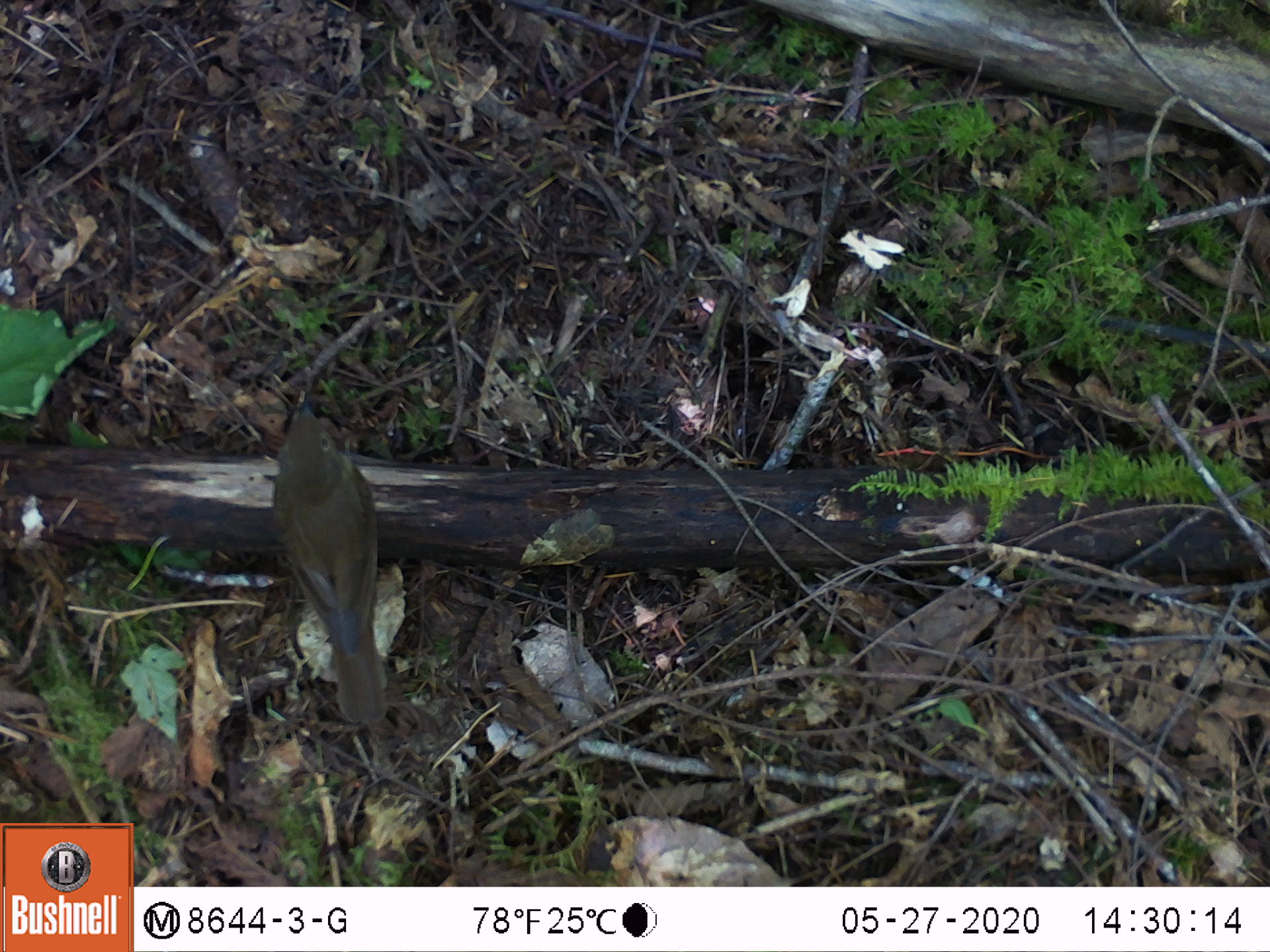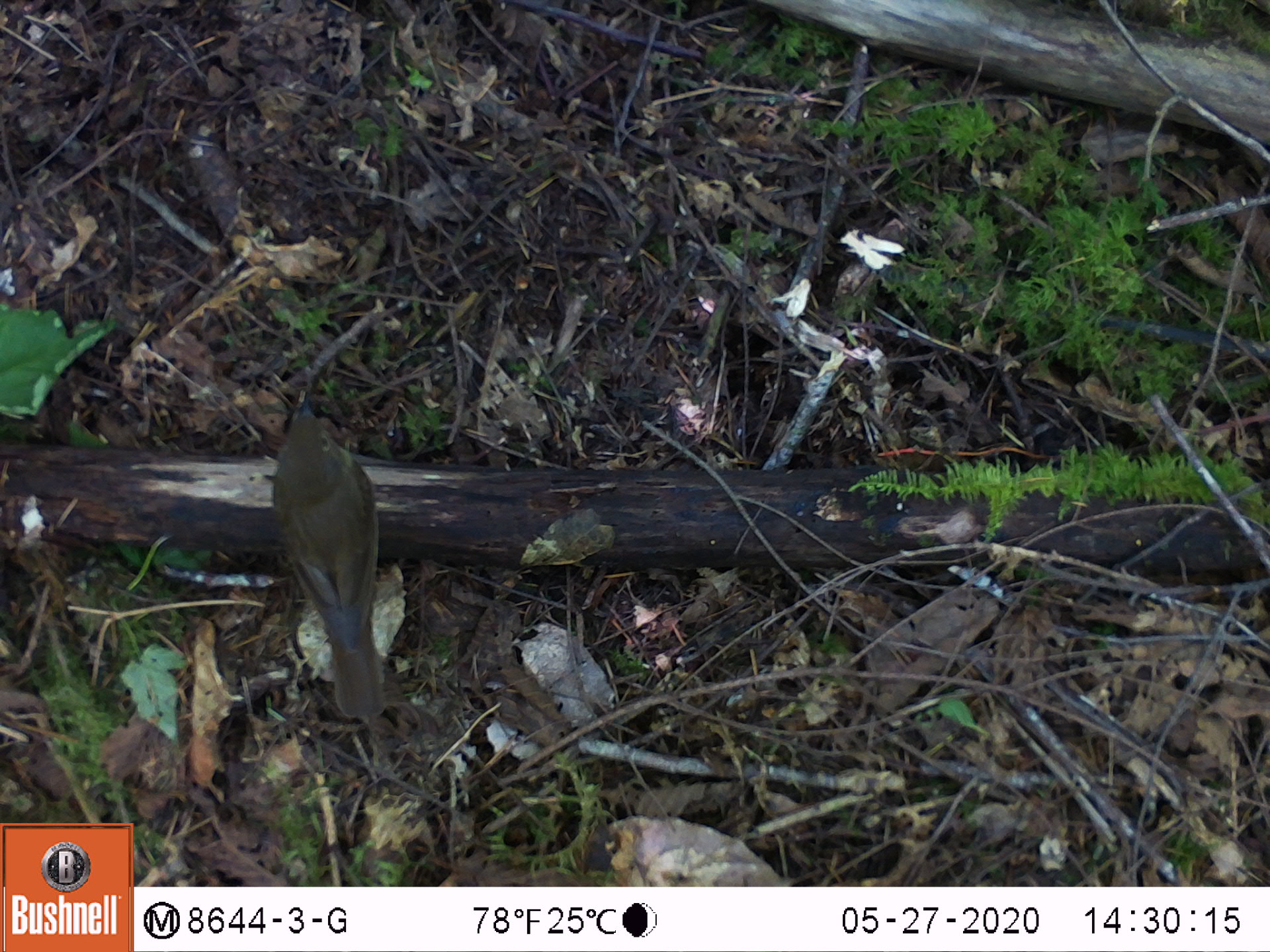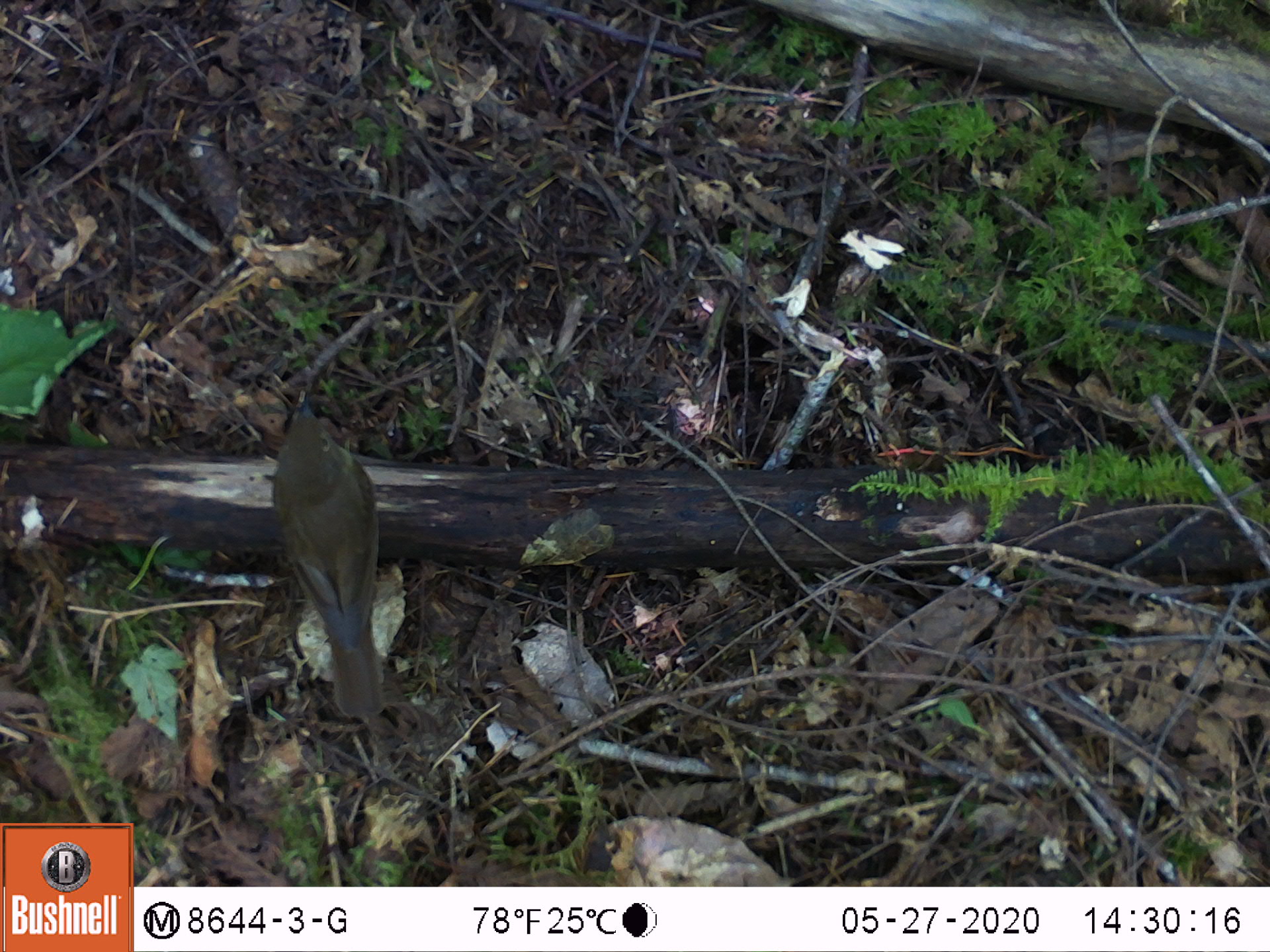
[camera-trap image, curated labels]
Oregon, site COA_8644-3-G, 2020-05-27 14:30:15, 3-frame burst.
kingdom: Animalia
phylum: Chordata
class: Aves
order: Passeriformes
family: Turdidae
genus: Catharus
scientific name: Catharus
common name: brown thrushes and nightingale-thrushes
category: catharus species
Catharus species (brown thrushes and nightingale-thrushes) (Catharus).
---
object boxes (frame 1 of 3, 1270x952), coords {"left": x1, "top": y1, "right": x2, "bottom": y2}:
catharus species: {"left": 259, "top": 382, "right": 402, "bottom": 733}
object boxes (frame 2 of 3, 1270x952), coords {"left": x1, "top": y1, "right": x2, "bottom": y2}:
catharus species: {"left": 254, "top": 386, "right": 409, "bottom": 734}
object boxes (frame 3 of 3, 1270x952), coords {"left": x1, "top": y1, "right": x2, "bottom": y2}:
catharus species: {"left": 253, "top": 383, "right": 405, "bottom": 736}